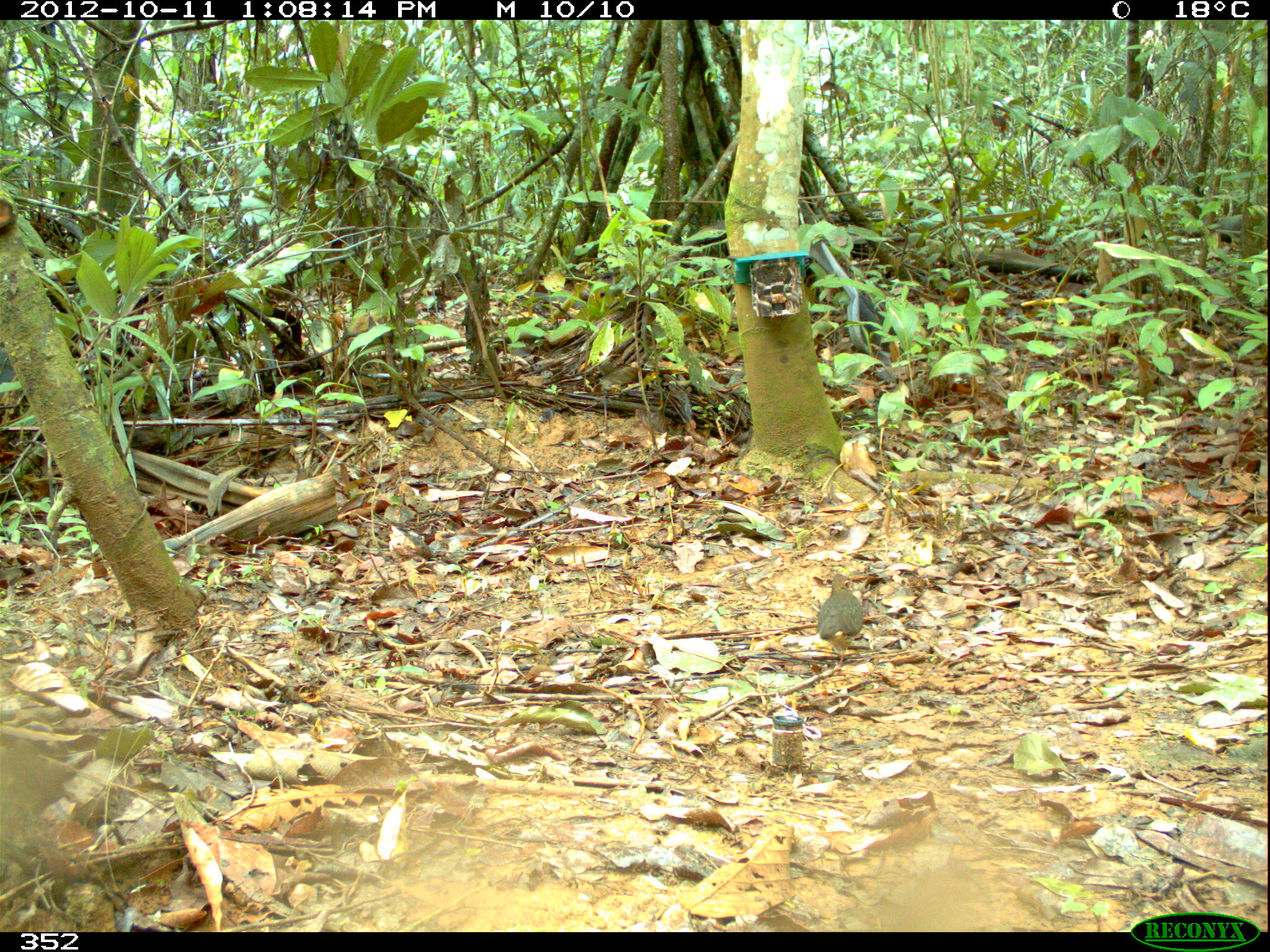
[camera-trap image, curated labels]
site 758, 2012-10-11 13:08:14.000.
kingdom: Animalia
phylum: Chordata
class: Aves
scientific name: Aves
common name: bird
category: unknown bird